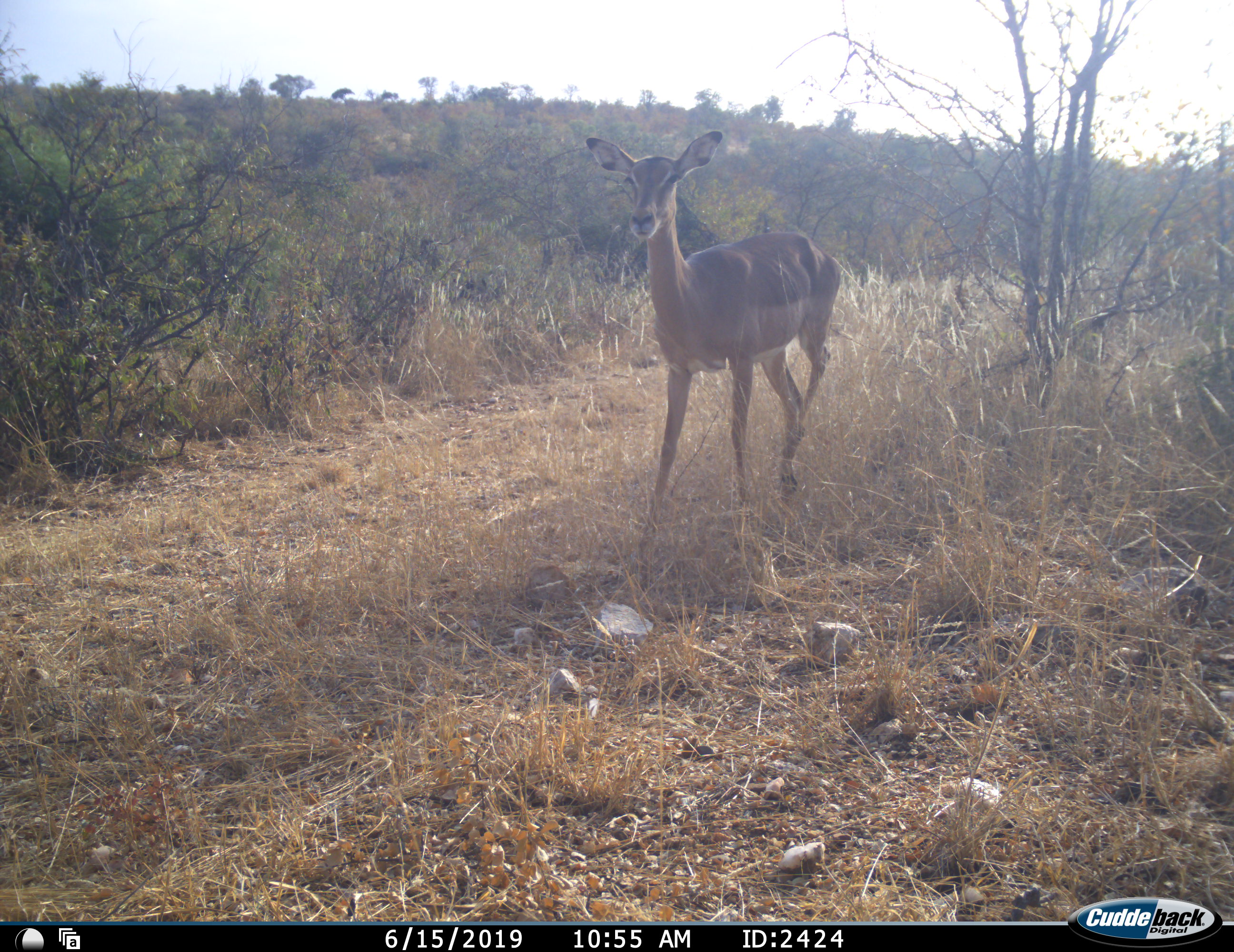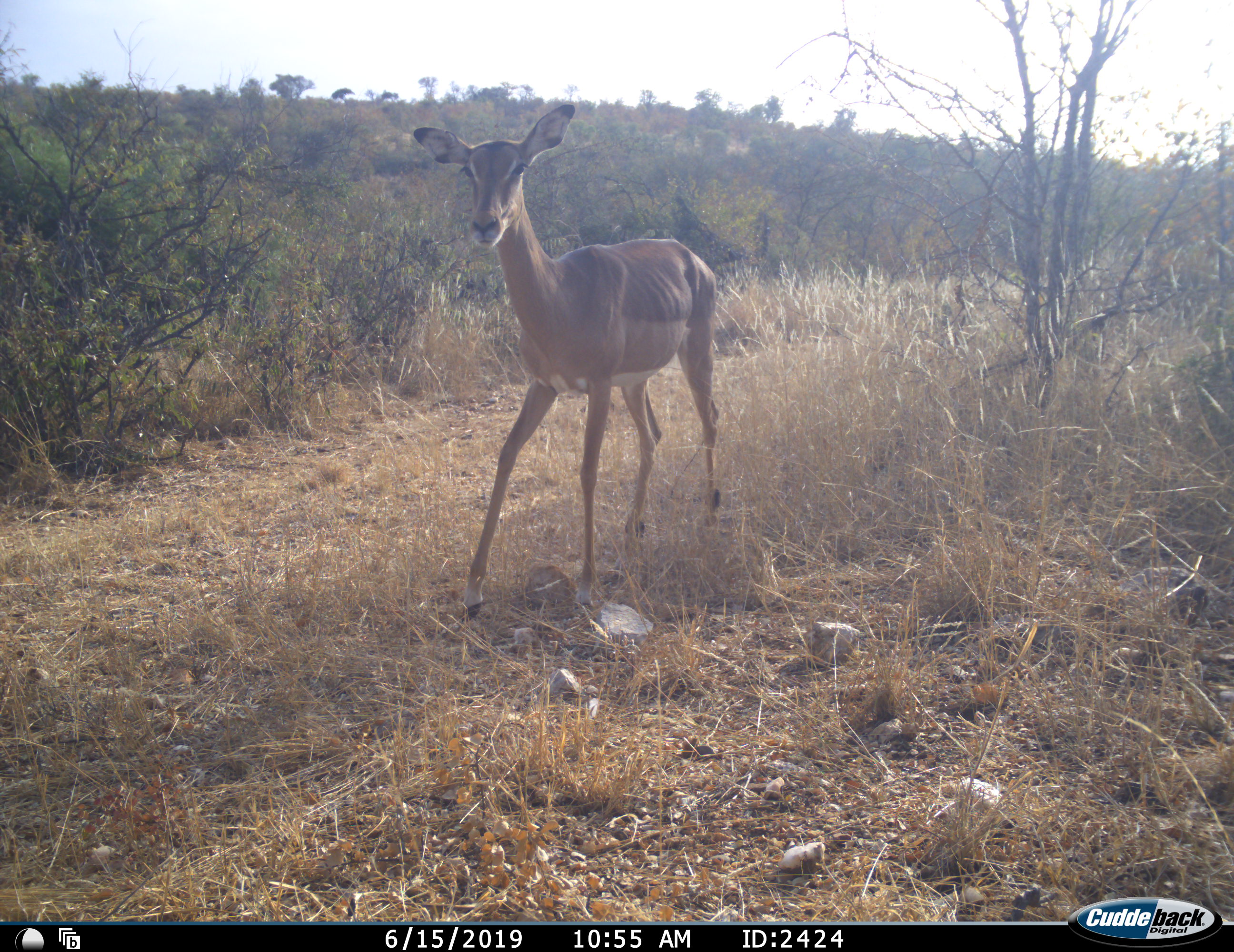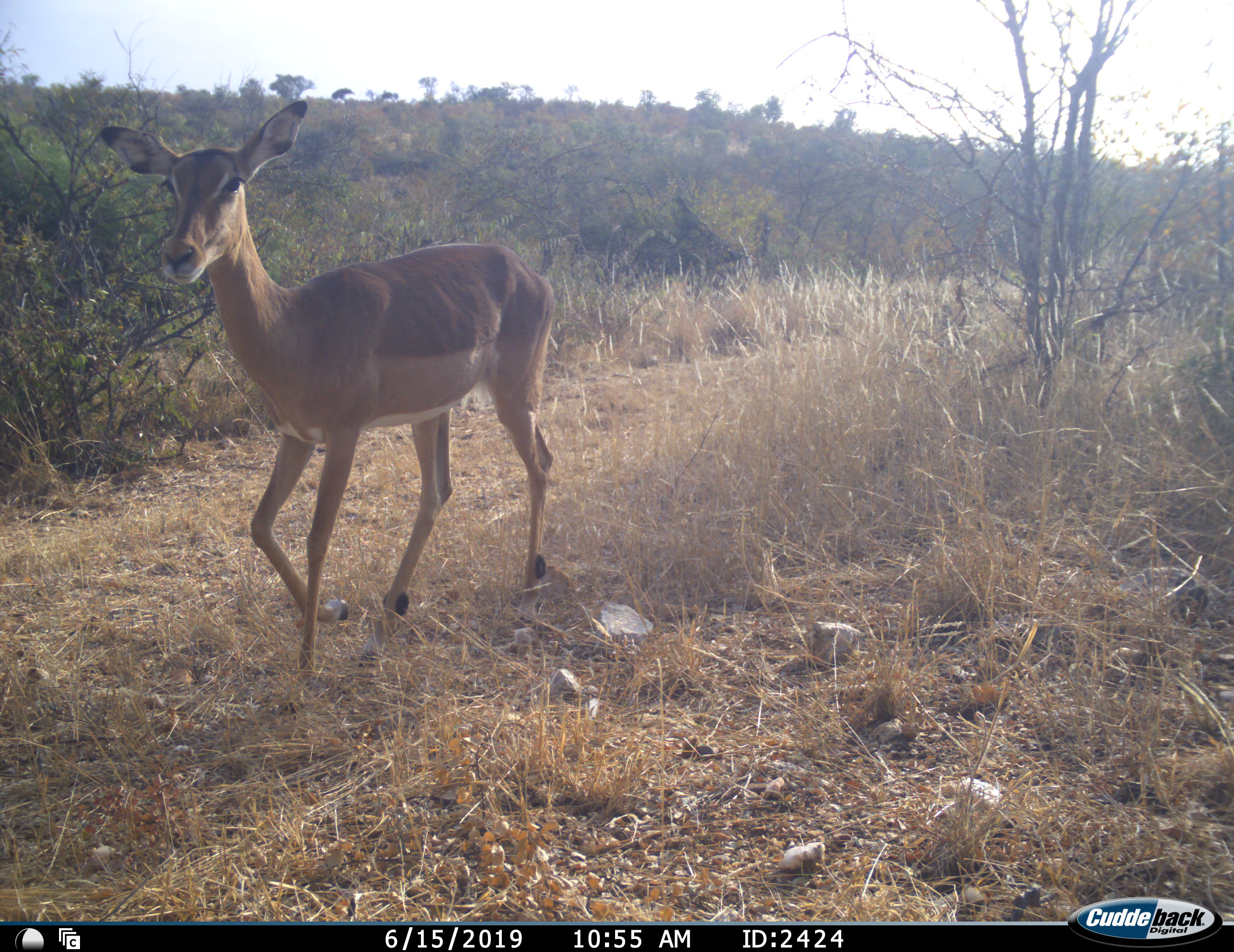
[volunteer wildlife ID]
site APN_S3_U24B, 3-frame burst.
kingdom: Animalia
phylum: Chordata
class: Mammalia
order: Artiodactyla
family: Bovidae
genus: Aepyceros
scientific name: Aepyceros melampus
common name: impala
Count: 1.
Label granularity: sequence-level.